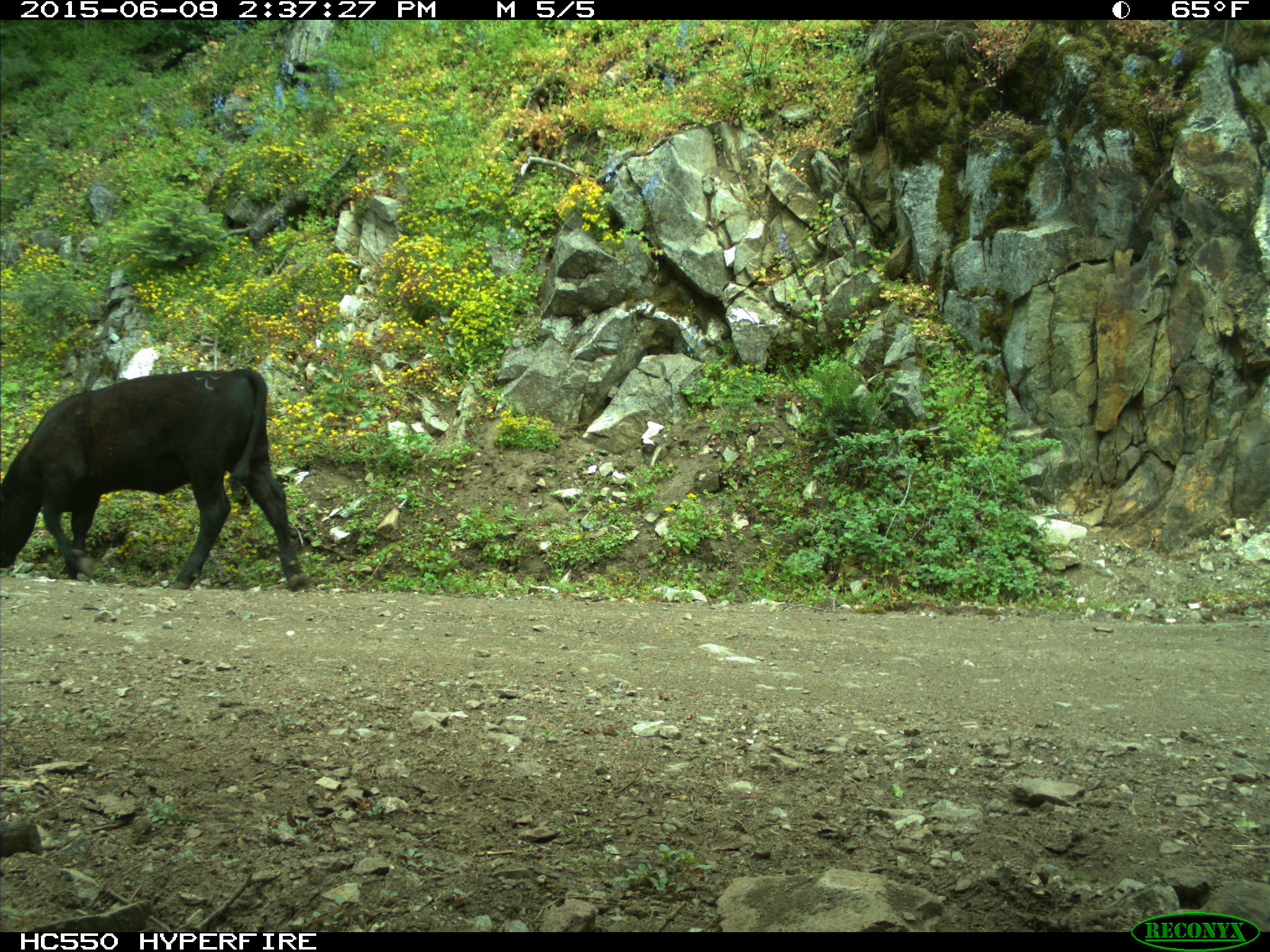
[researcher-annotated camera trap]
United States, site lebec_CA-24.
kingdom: Animalia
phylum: Chordata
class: Mammalia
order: Artiodactyla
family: Bovidae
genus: Bos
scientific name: Bos taurus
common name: domestic cow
Bos taurus (domestic cow).